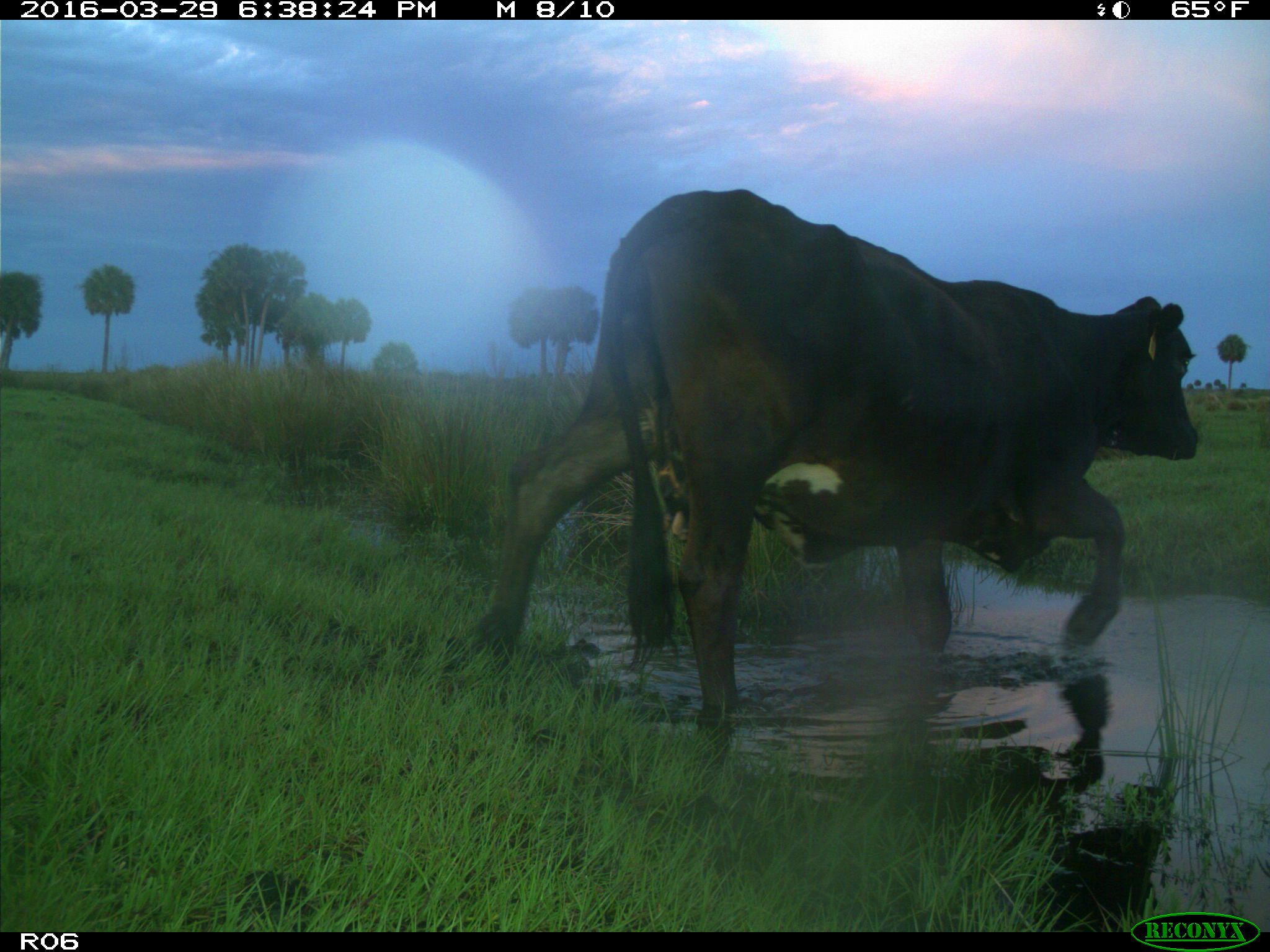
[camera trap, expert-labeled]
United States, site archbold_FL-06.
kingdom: Animalia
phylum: Chordata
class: Mammalia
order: Artiodactyla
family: Bovidae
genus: Bos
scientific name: Bos taurus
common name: domestic cow